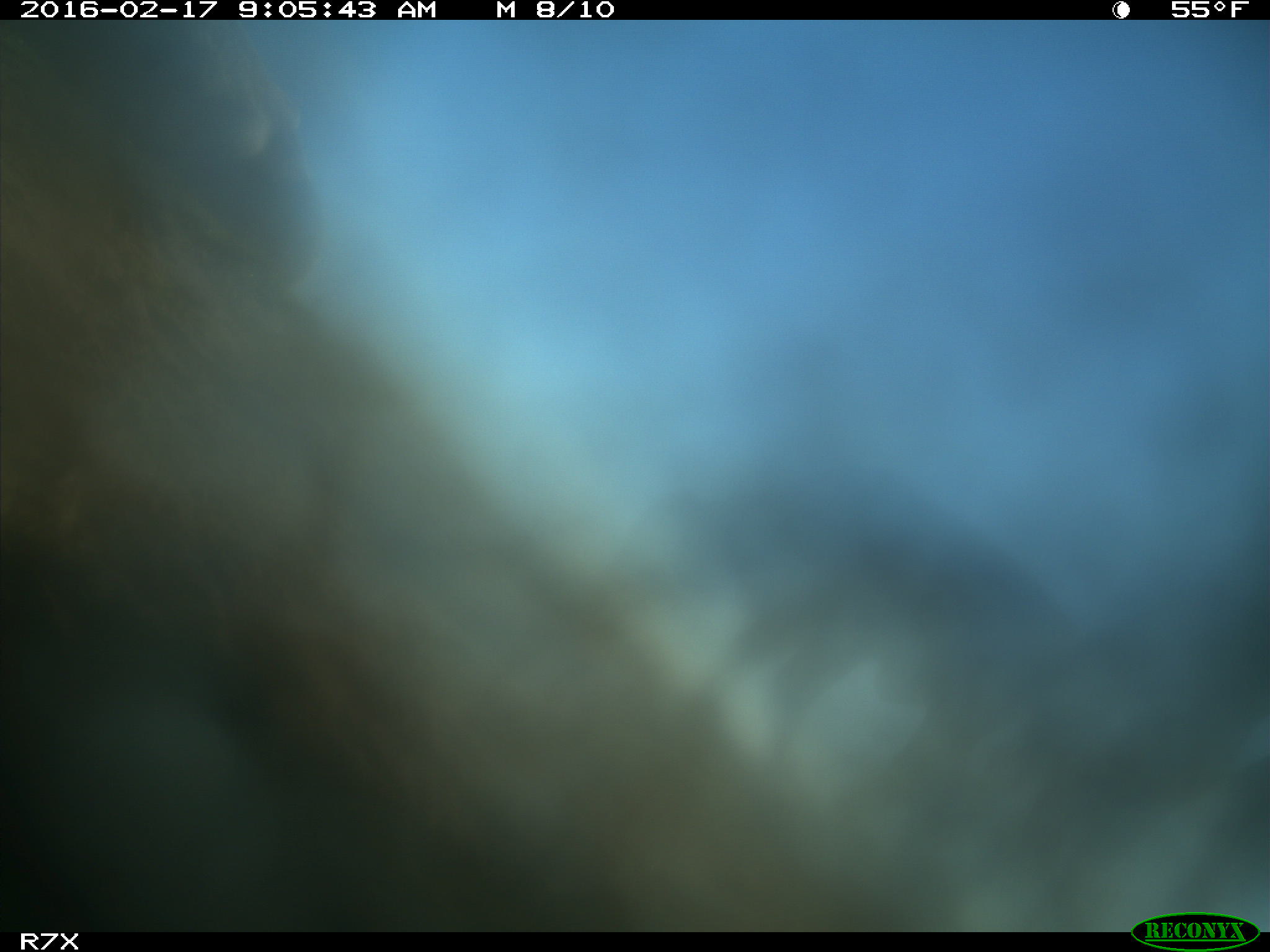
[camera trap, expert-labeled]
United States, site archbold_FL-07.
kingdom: Animalia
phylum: Chordata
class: Mammalia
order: Artiodactyla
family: Bovidae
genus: Bos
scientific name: Bos taurus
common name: domestic cow